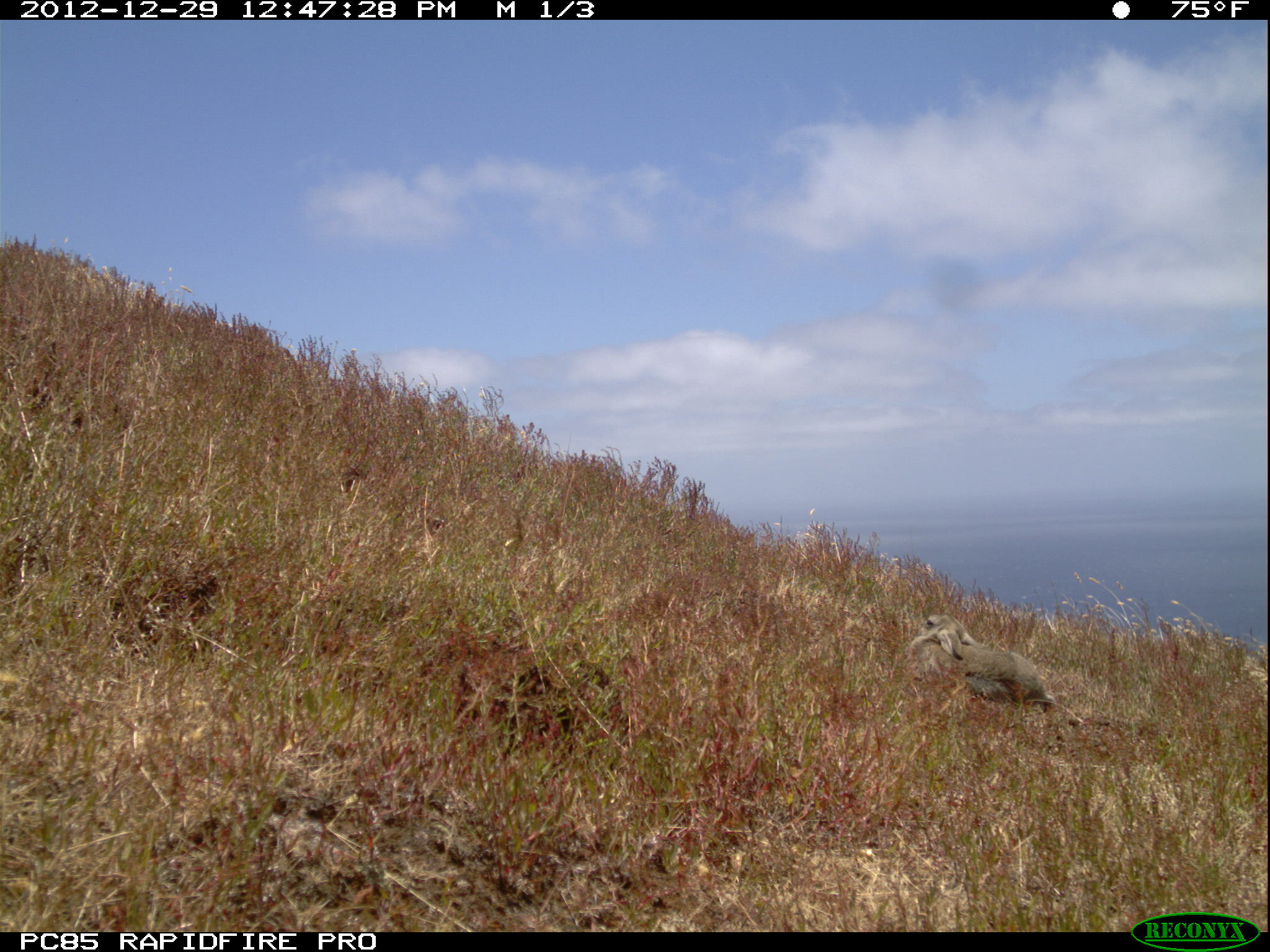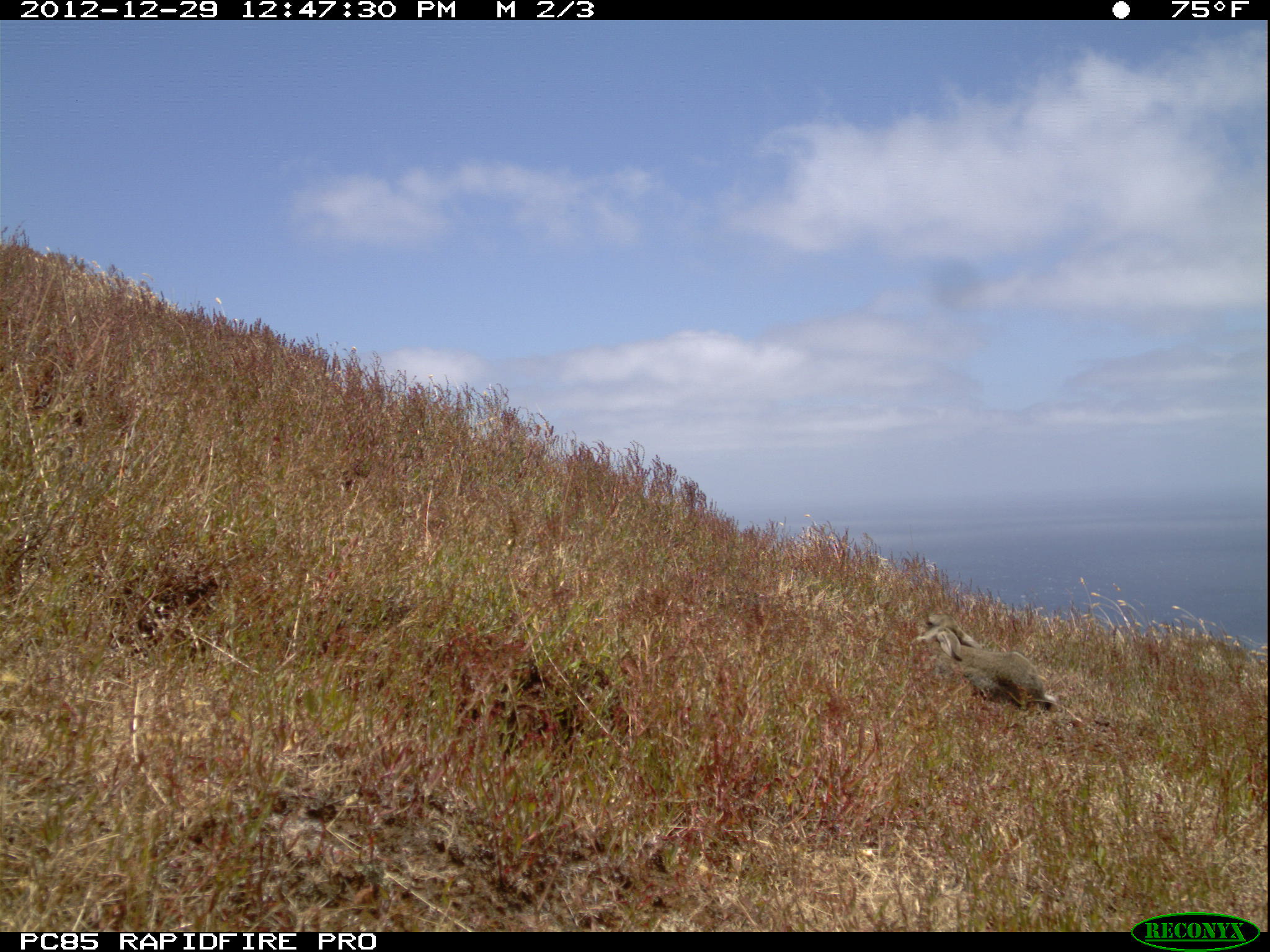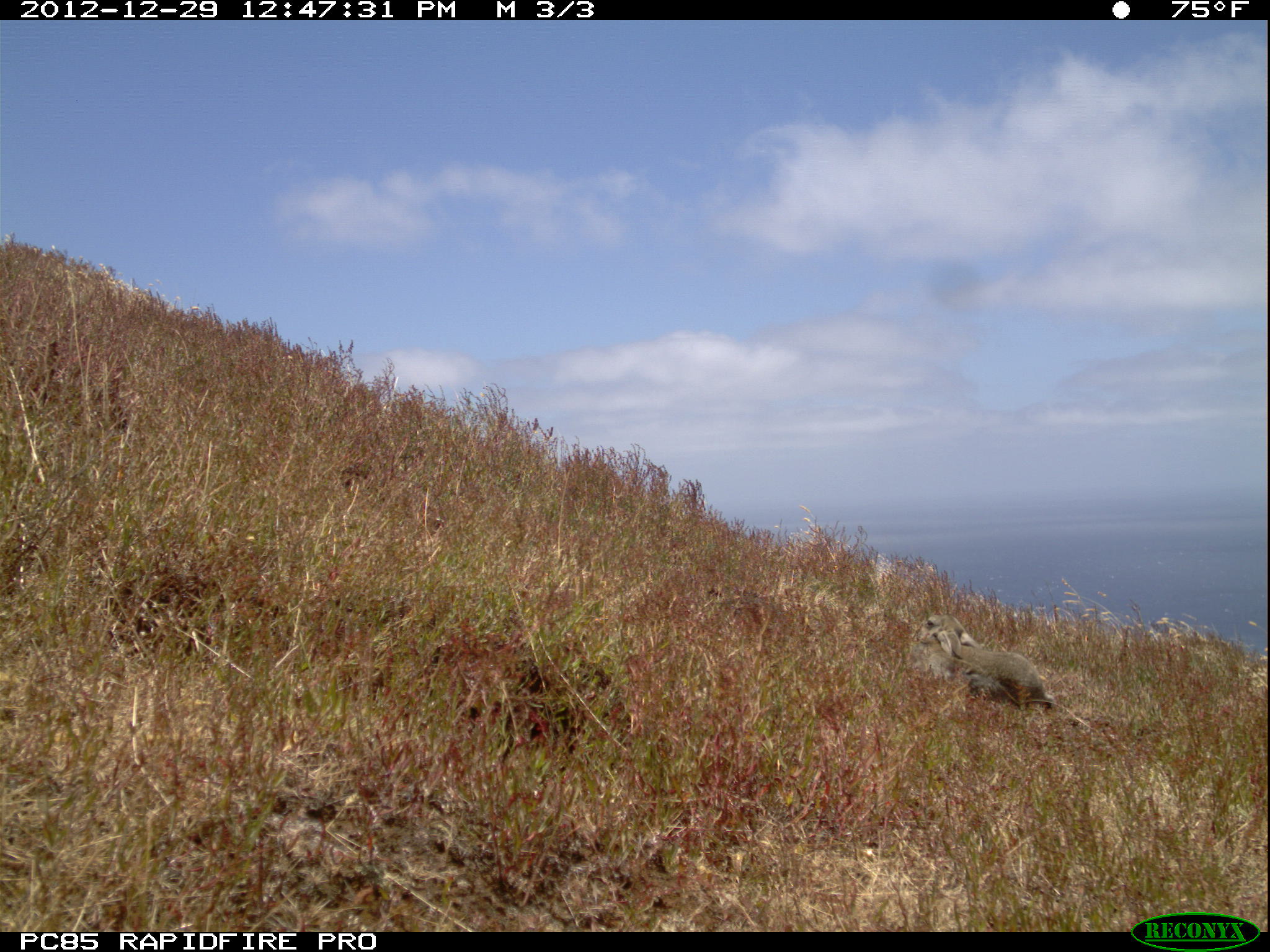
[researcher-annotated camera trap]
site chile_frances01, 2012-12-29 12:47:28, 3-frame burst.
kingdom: Animalia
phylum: Chordata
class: Mammalia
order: Lagomorpha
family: Leporidae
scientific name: Leporidae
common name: rabbits and hares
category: rabbit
Rabbit (rabbits and hares) (Leporidae).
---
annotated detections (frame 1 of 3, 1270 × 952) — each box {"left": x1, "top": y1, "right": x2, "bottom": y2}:
rabbit: {"left": 904, "top": 611, "right": 1060, "bottom": 716}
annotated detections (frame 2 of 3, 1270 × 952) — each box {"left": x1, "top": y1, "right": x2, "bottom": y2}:
rabbit: {"left": 912, "top": 613, "right": 1065, "bottom": 720}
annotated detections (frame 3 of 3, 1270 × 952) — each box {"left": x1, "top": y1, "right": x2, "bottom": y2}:
rabbit: {"left": 909, "top": 611, "right": 1061, "bottom": 719}